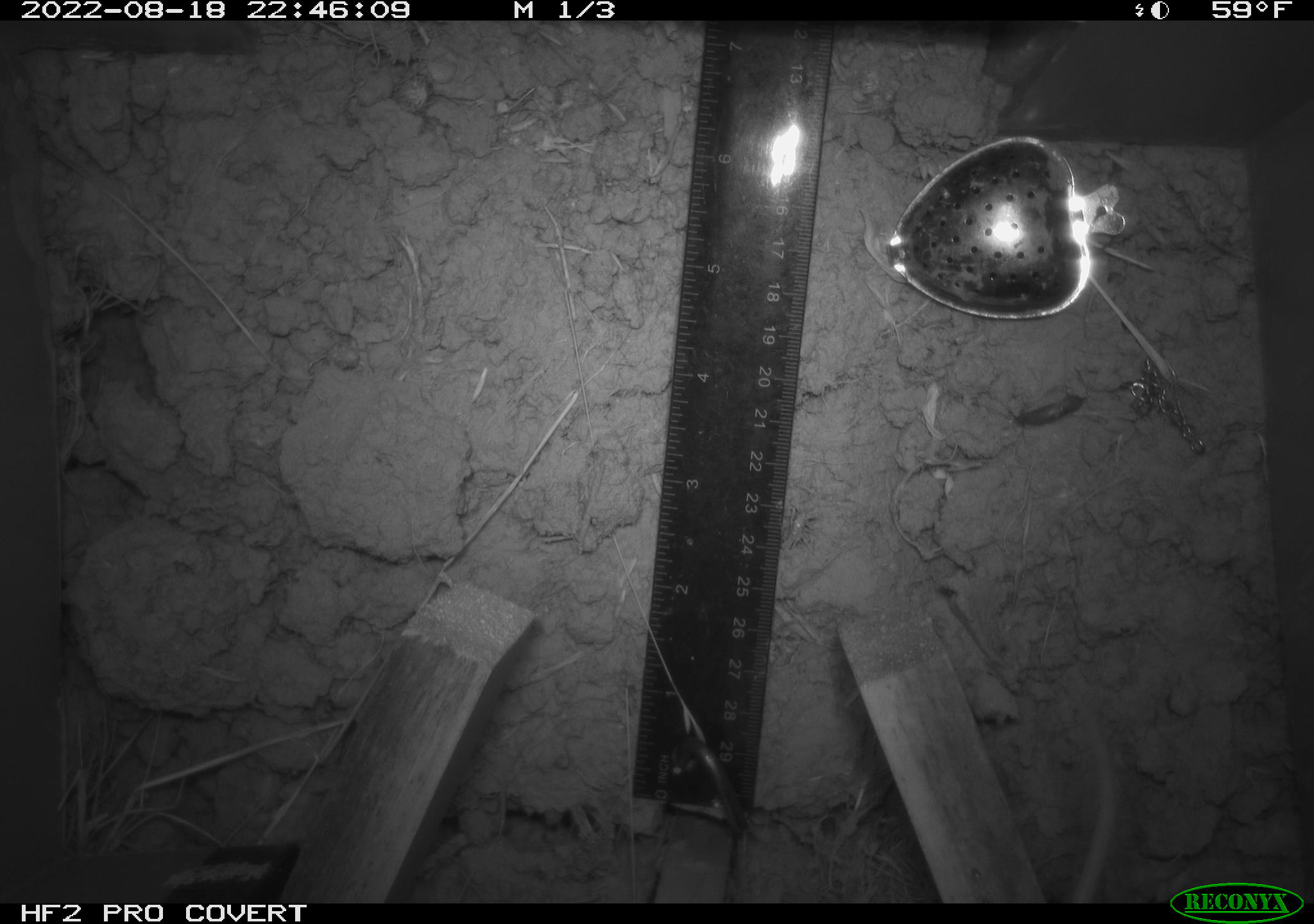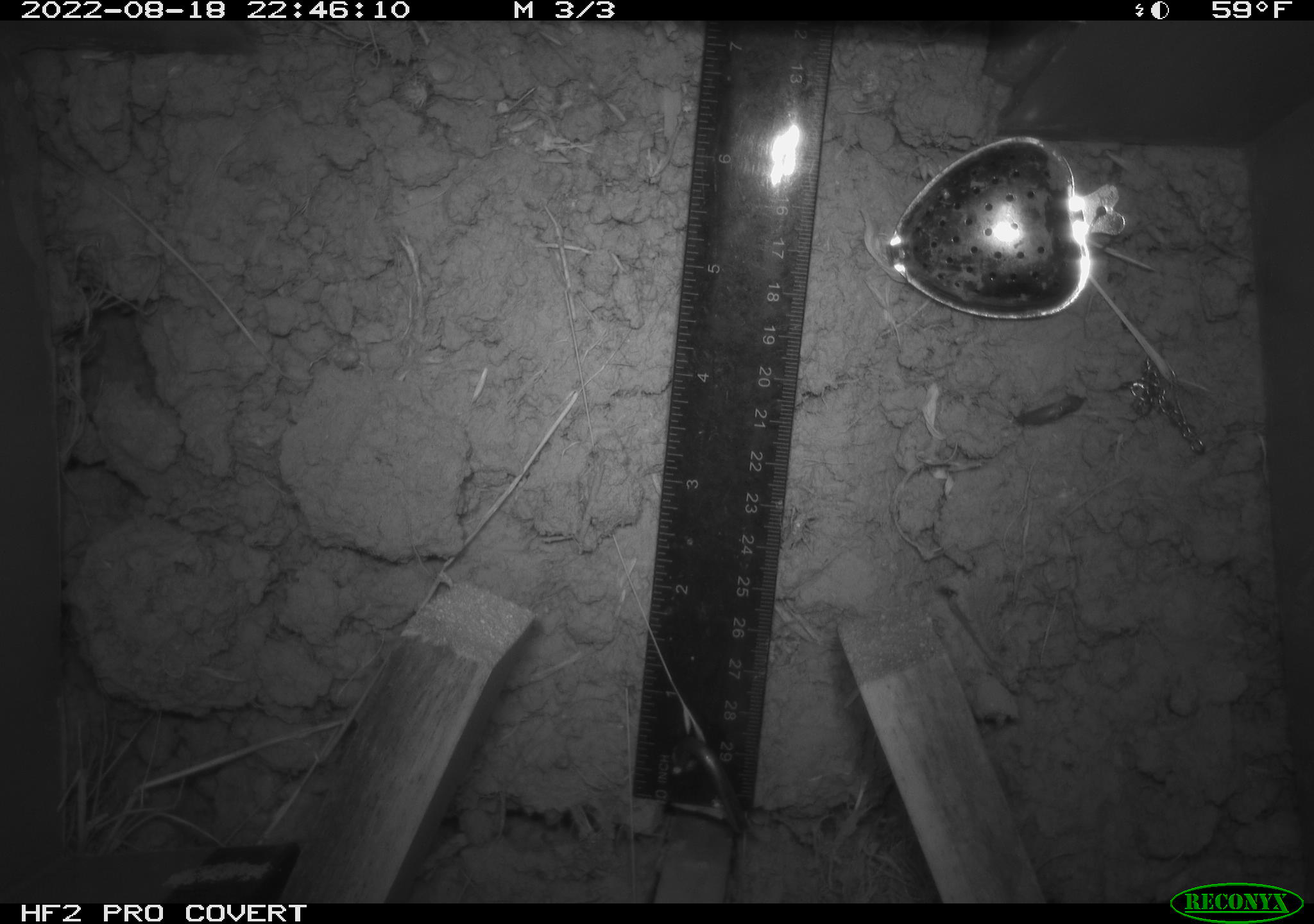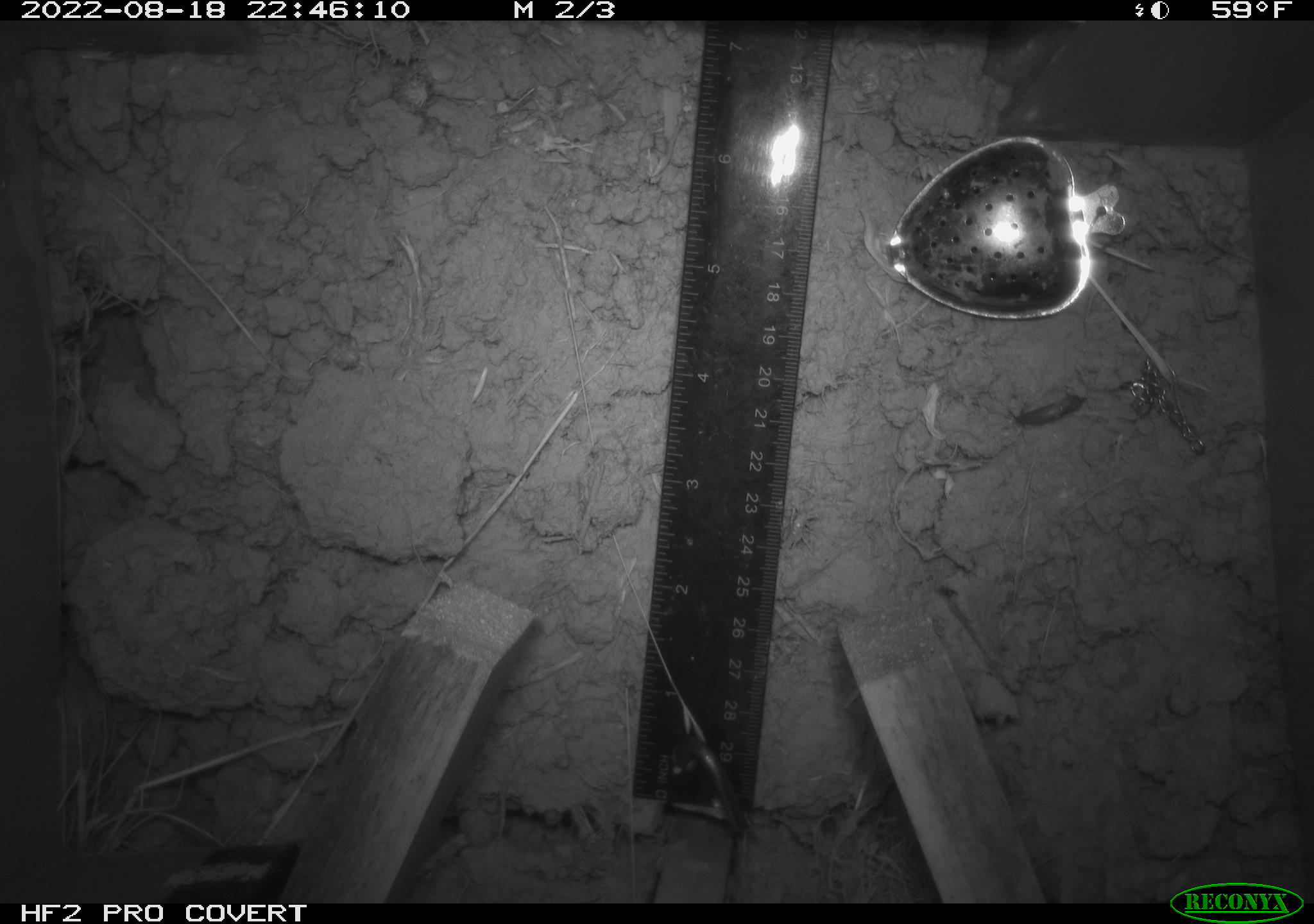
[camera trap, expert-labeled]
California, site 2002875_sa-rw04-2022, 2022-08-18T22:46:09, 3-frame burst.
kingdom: Animalia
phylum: Chordata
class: Mammalia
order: Rodentia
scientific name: Rodentia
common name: mouse species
Mouse species (Rodentia).